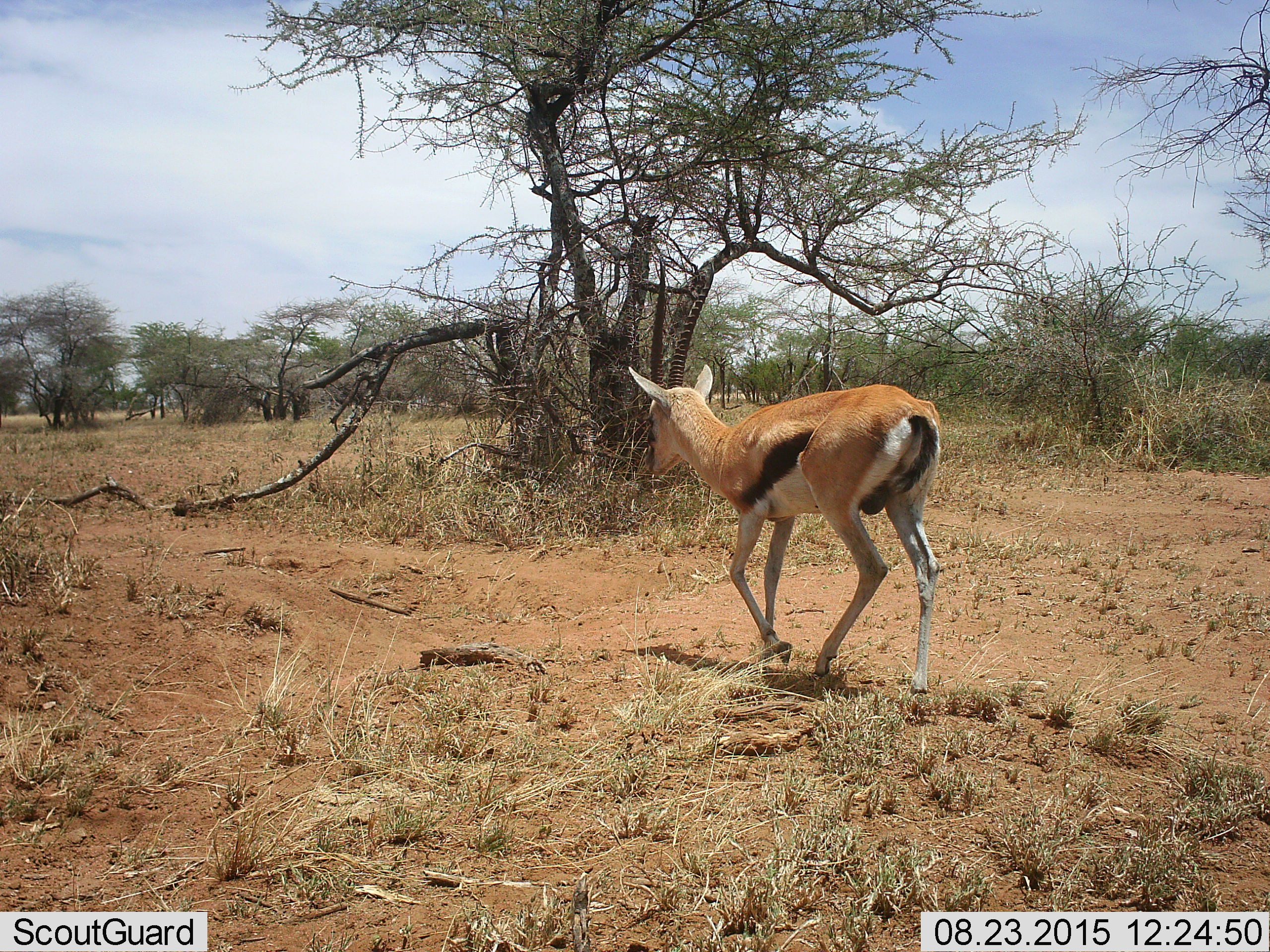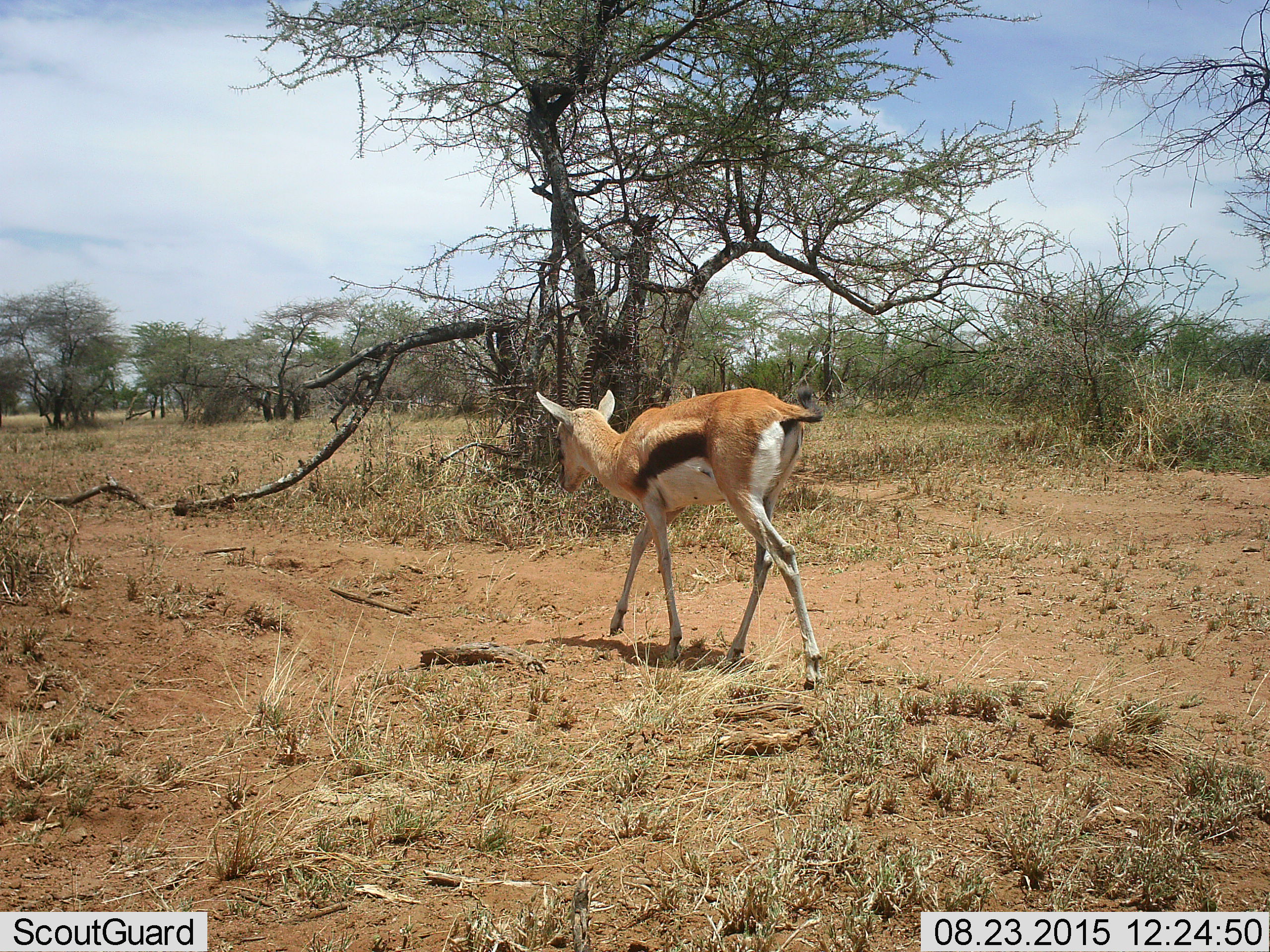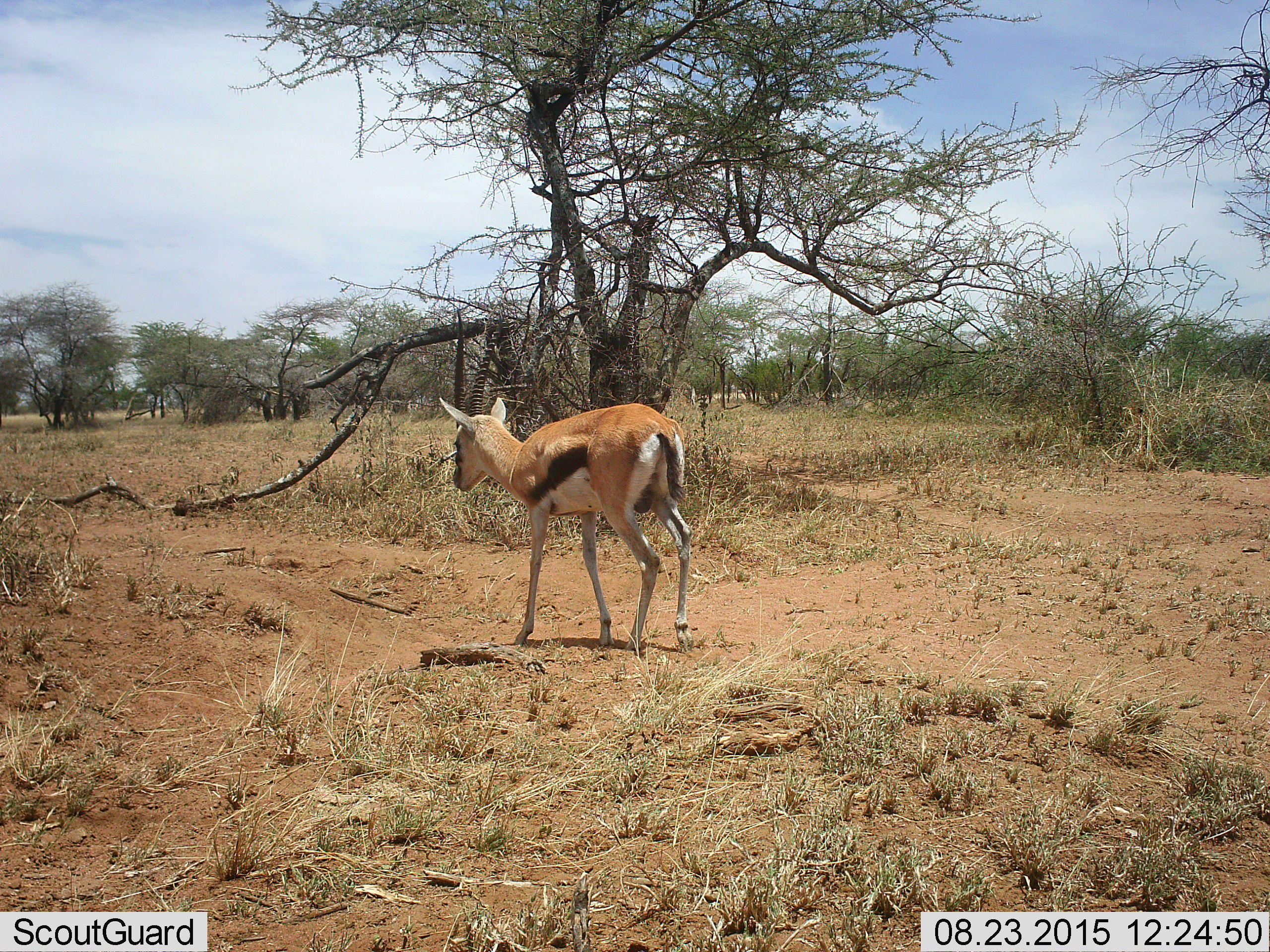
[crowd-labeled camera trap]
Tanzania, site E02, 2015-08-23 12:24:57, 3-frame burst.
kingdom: Animalia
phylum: Chordata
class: Mammalia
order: Artiodactyla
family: Bovidae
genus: Eudorcas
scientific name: Eudorcas thomsonii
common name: thomson's gazelle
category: gazellethomsons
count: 1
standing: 0%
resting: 0%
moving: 100%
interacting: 0%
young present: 9%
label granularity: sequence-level